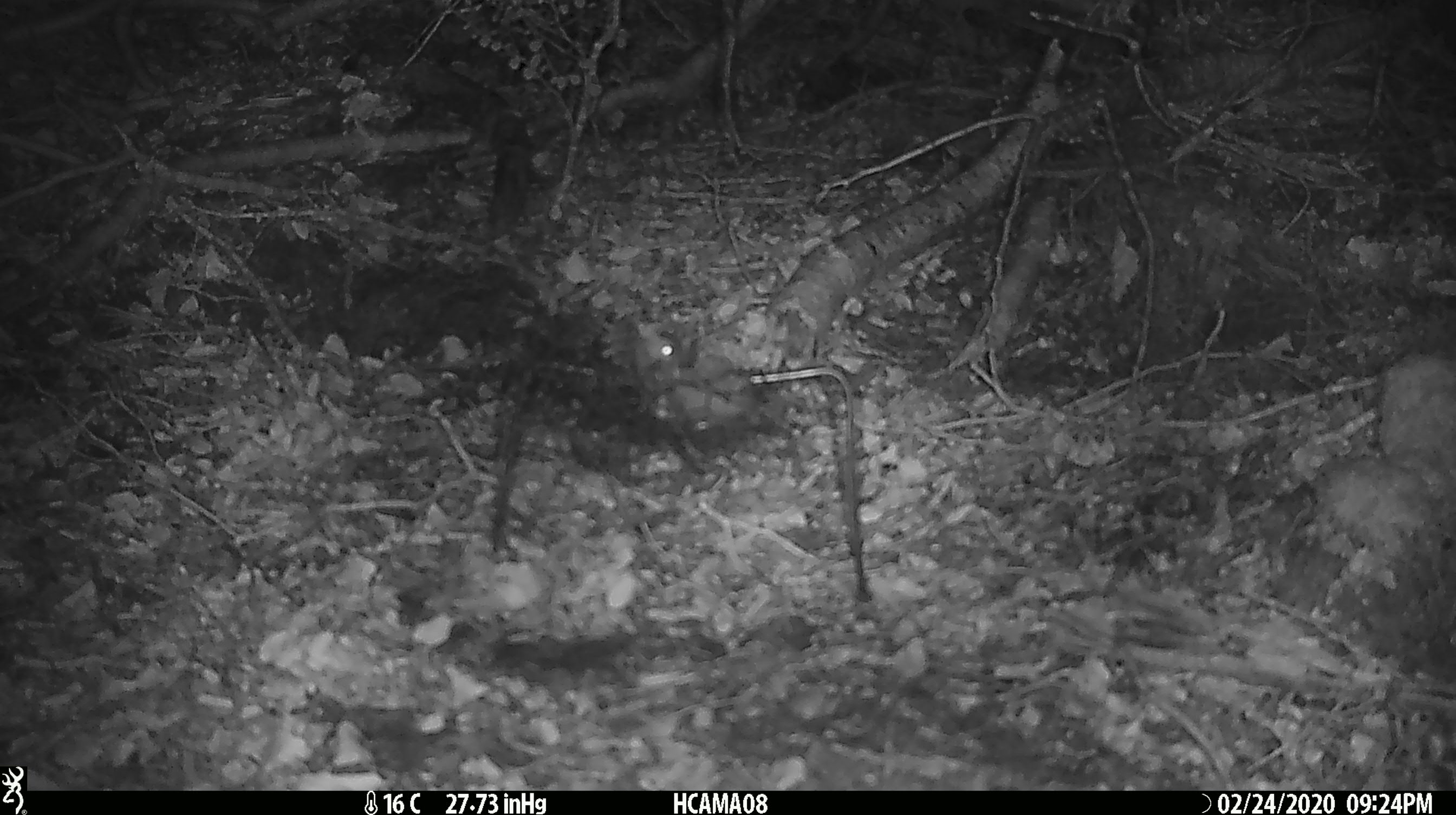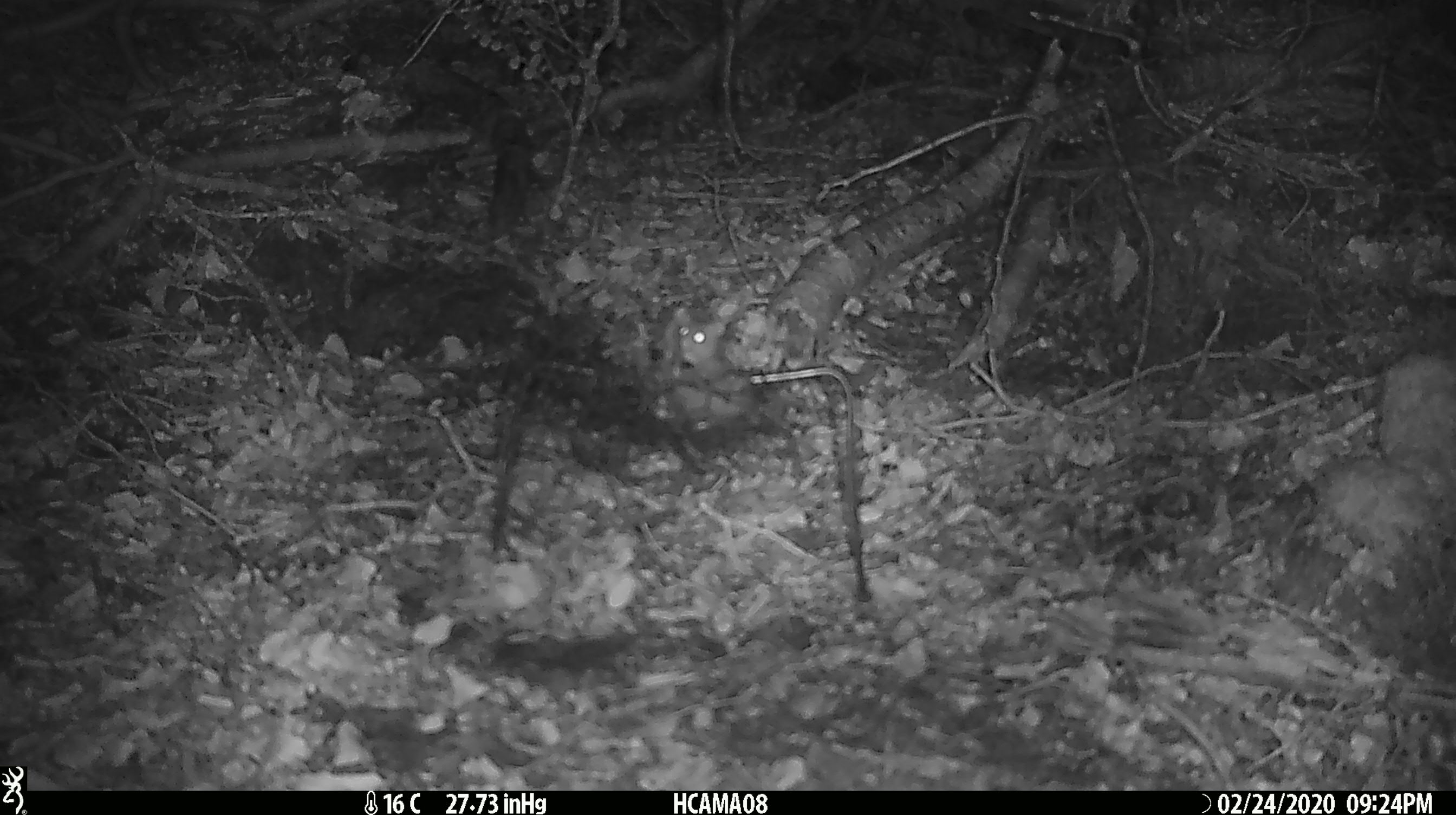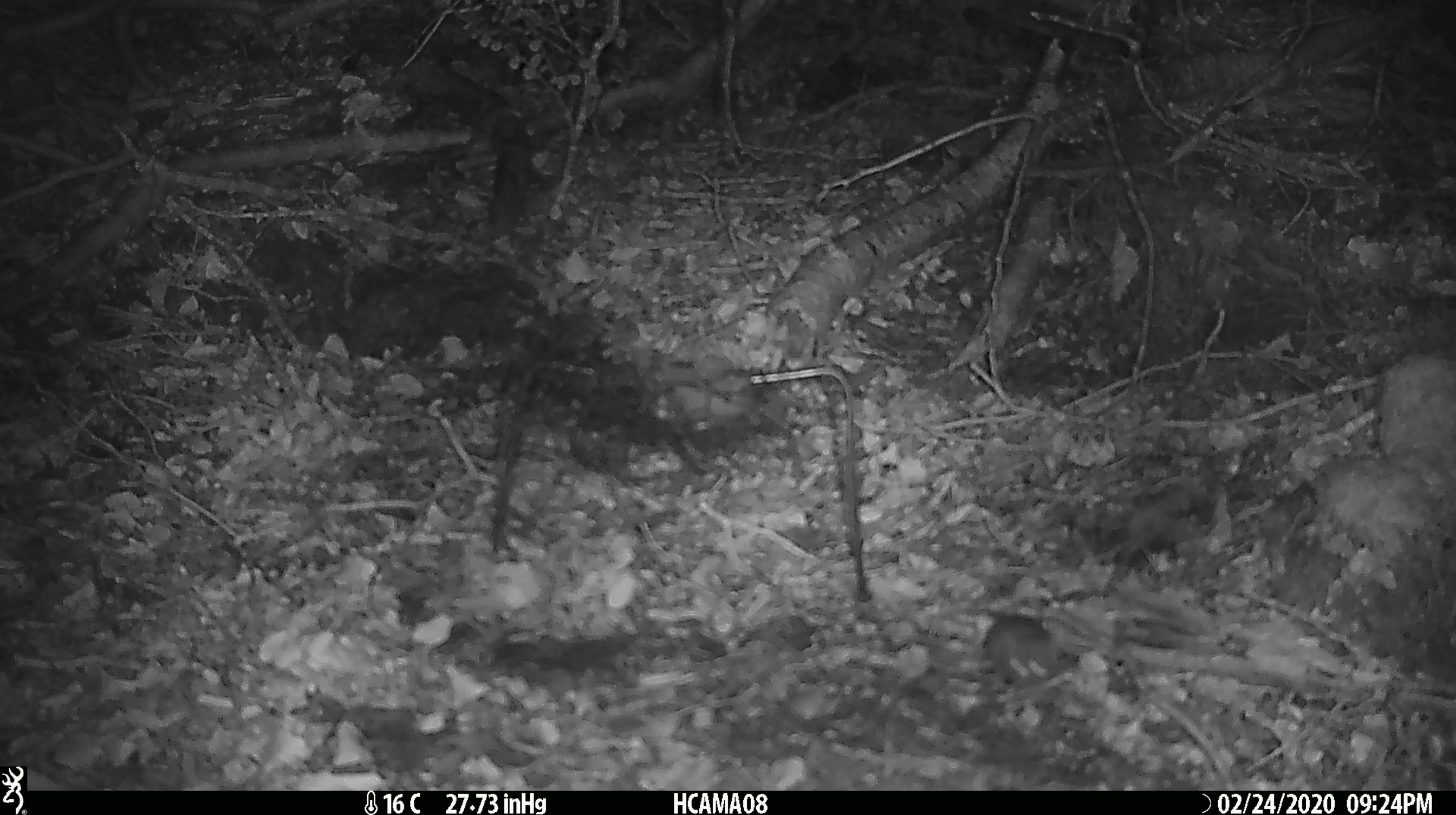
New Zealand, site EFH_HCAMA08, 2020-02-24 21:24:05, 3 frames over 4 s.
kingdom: Animalia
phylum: Chordata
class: Mammalia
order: Rodentia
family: Muridae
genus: Mus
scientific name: Mus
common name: mouse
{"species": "mouse (Mus)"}